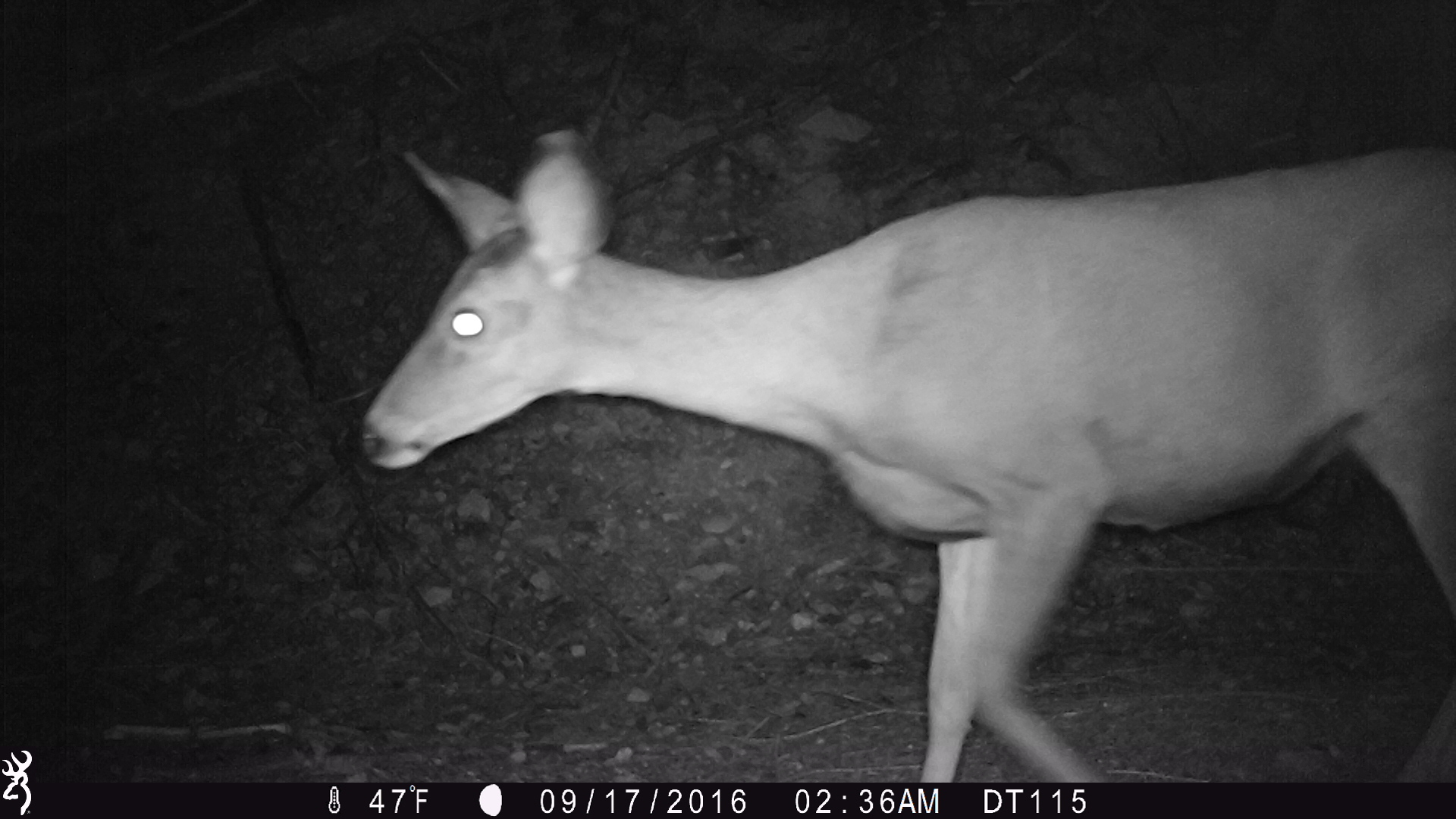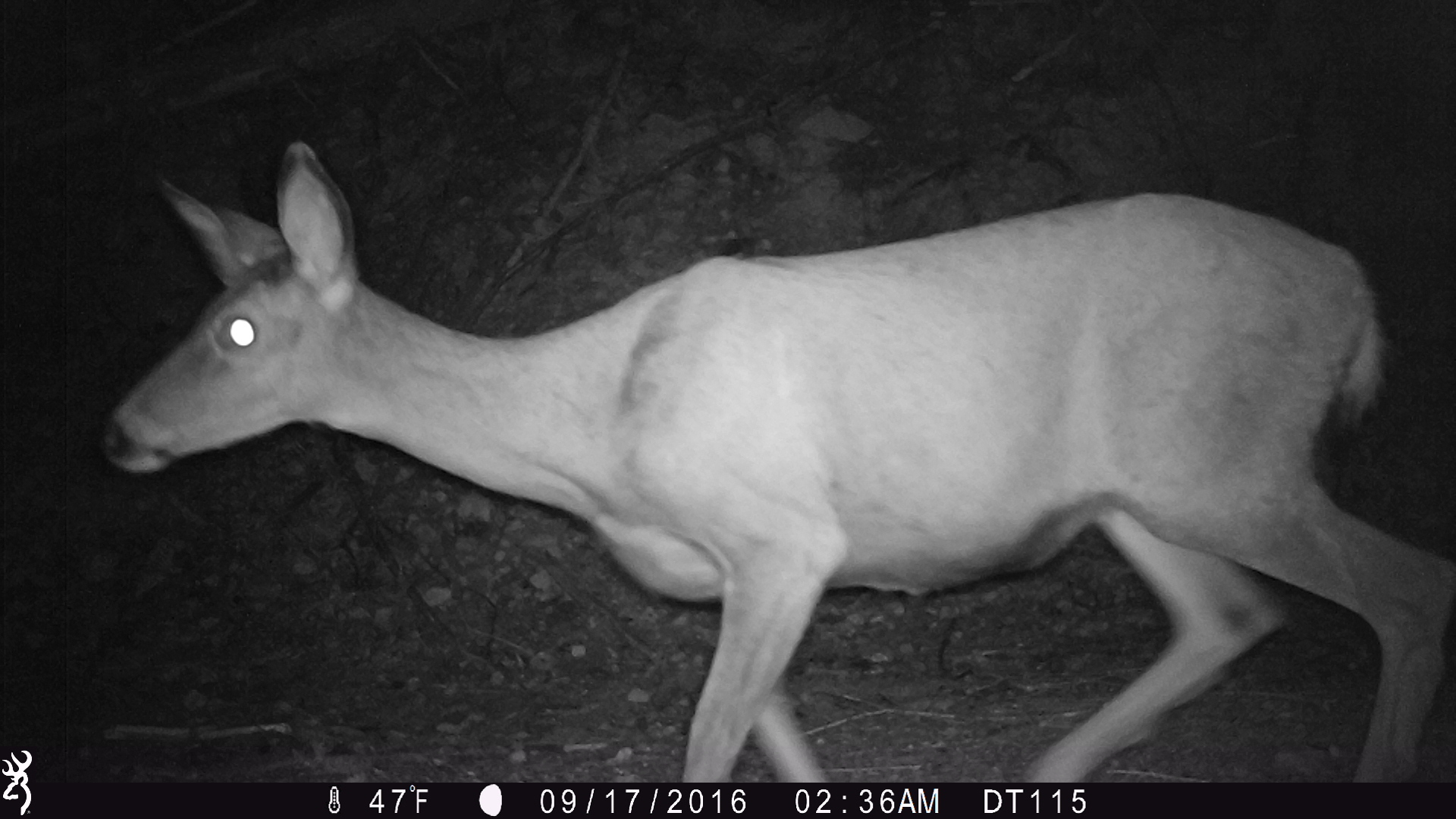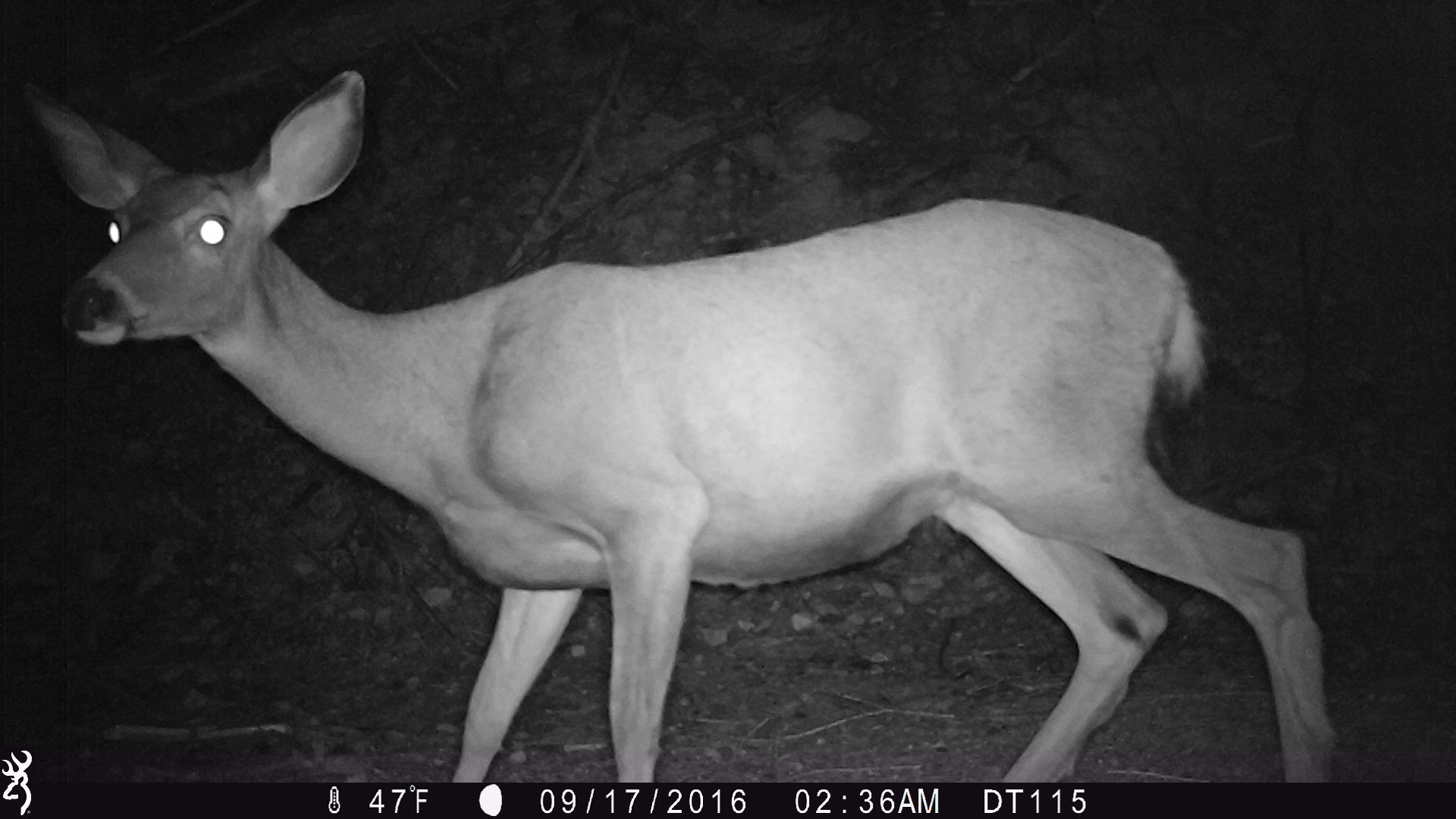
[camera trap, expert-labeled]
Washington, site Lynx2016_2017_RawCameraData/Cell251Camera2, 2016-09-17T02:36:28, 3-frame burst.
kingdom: Animalia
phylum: Chordata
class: Mammalia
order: Artiodactyla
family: Cervidae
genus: Odocoileus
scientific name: Odocoileus hemionus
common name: mule deer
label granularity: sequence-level